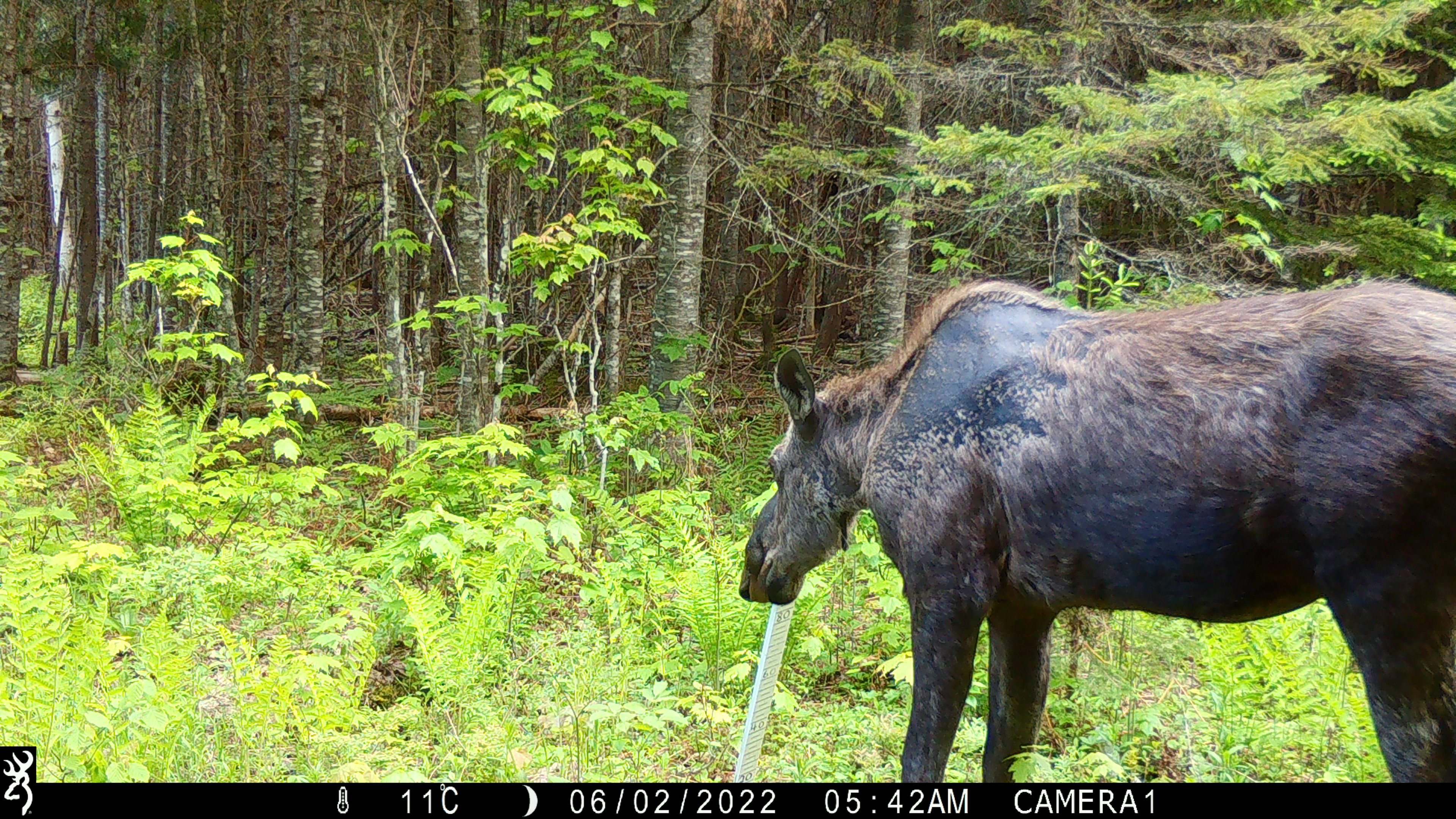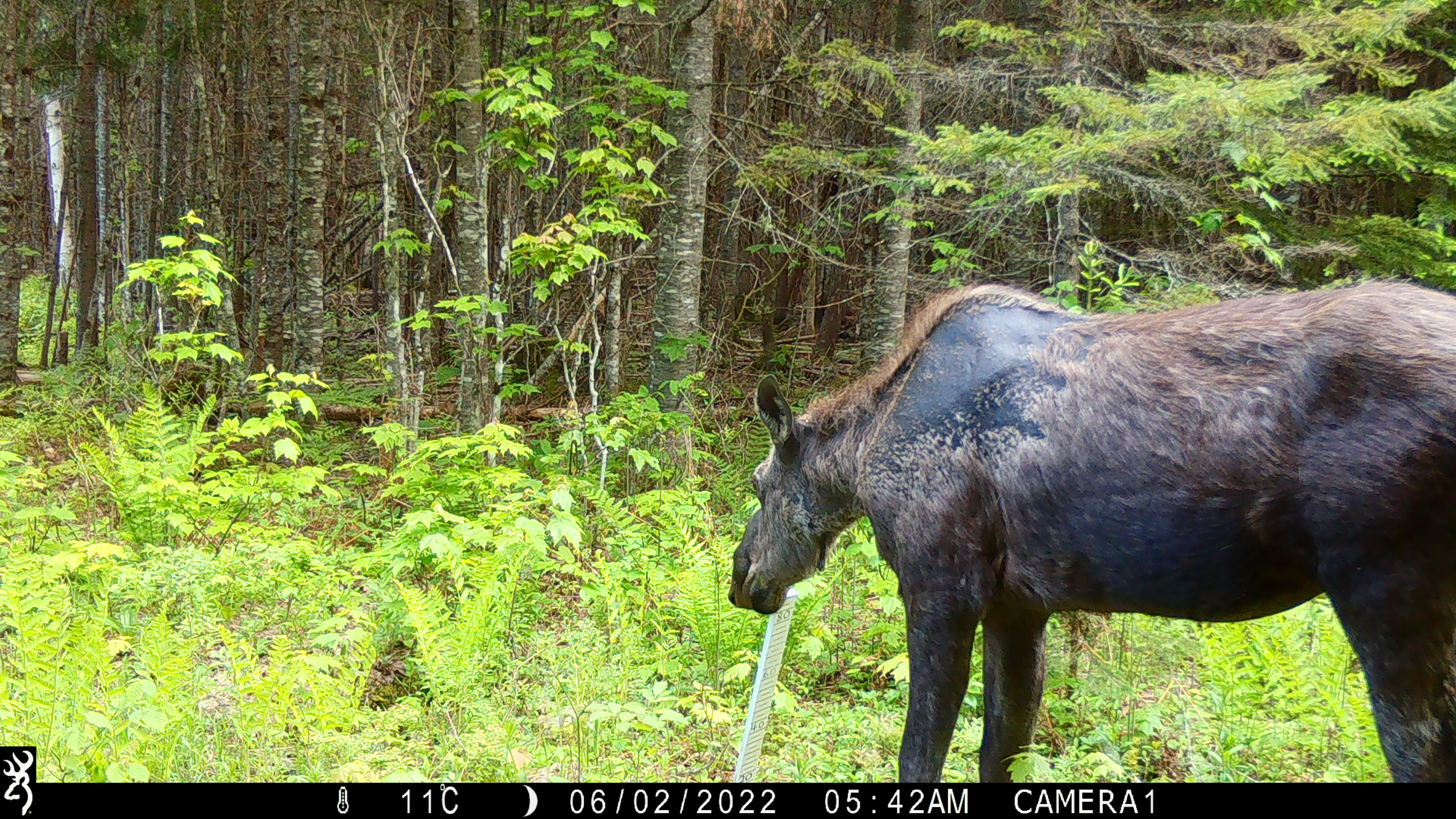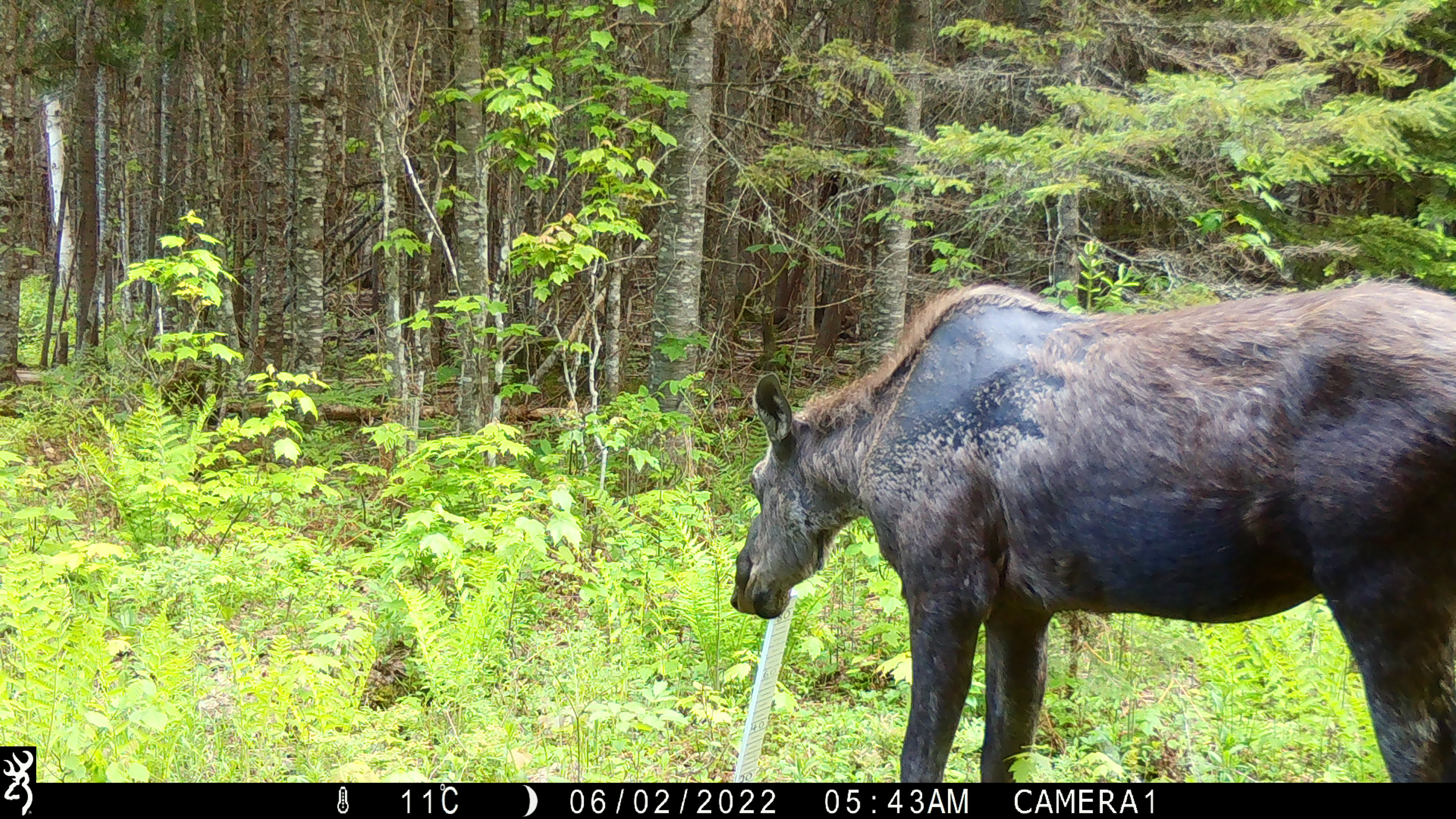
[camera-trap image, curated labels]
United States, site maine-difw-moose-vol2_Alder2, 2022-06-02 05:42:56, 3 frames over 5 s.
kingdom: Animalia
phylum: Chordata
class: Mammalia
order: Artiodactyla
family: Cervidae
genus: Alces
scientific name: Alces alces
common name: moose